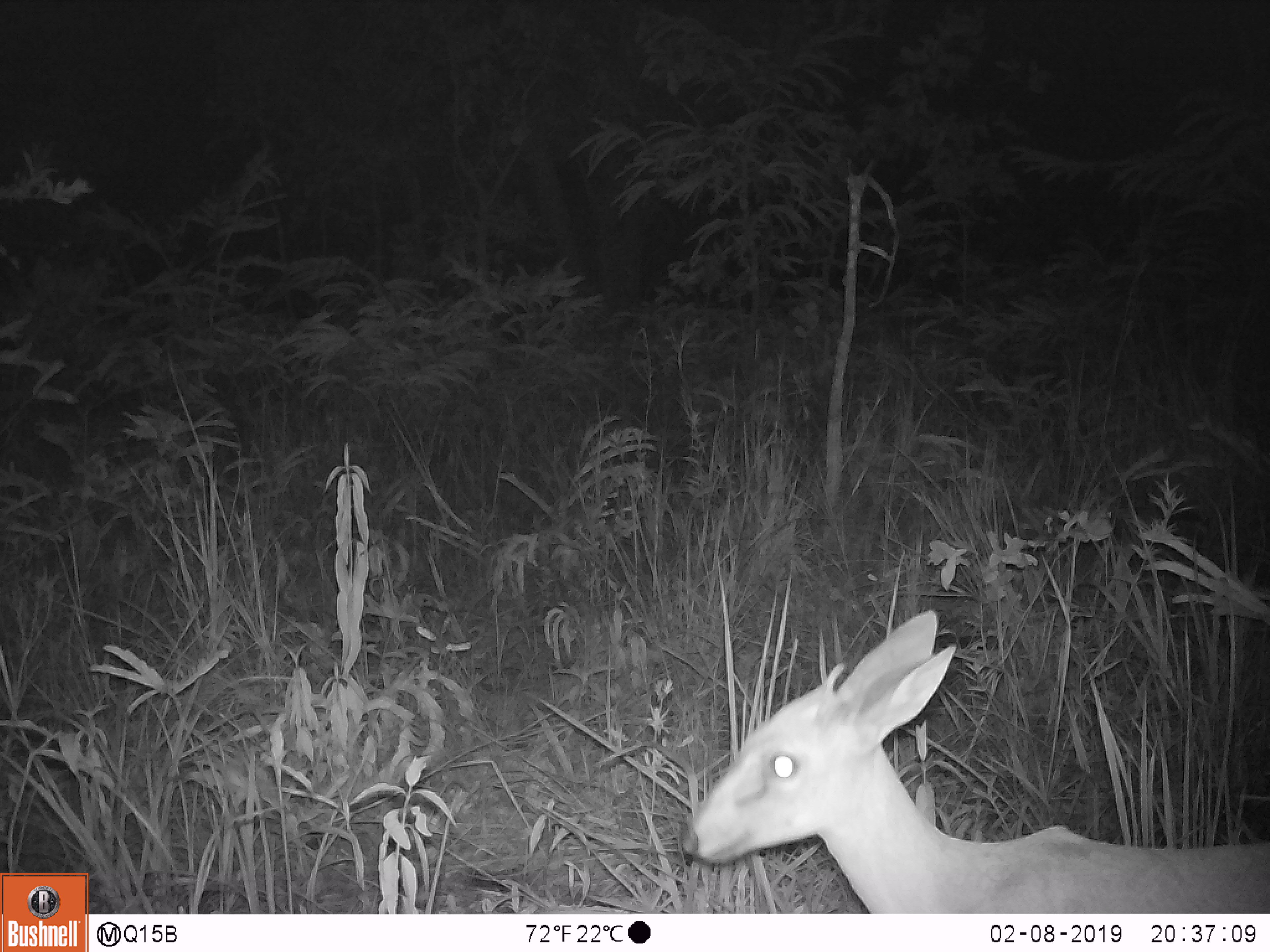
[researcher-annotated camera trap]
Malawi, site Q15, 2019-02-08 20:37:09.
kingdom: Animalia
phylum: Chordata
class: Mammalia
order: Artiodactyla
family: Bovidae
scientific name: Antilopinae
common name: small antelope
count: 1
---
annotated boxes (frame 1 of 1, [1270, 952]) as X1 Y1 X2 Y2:
small antelope: 676 576 1266 911